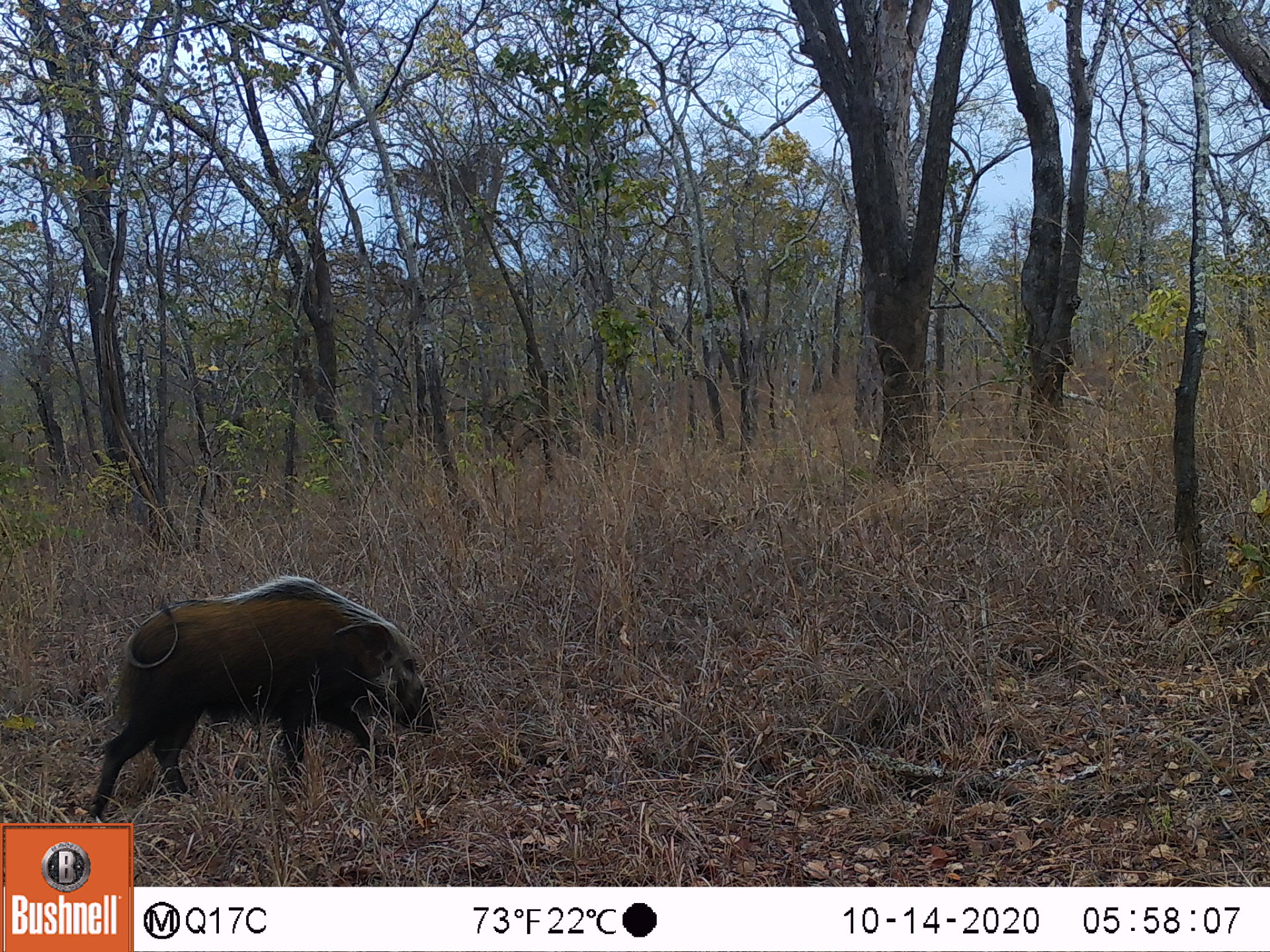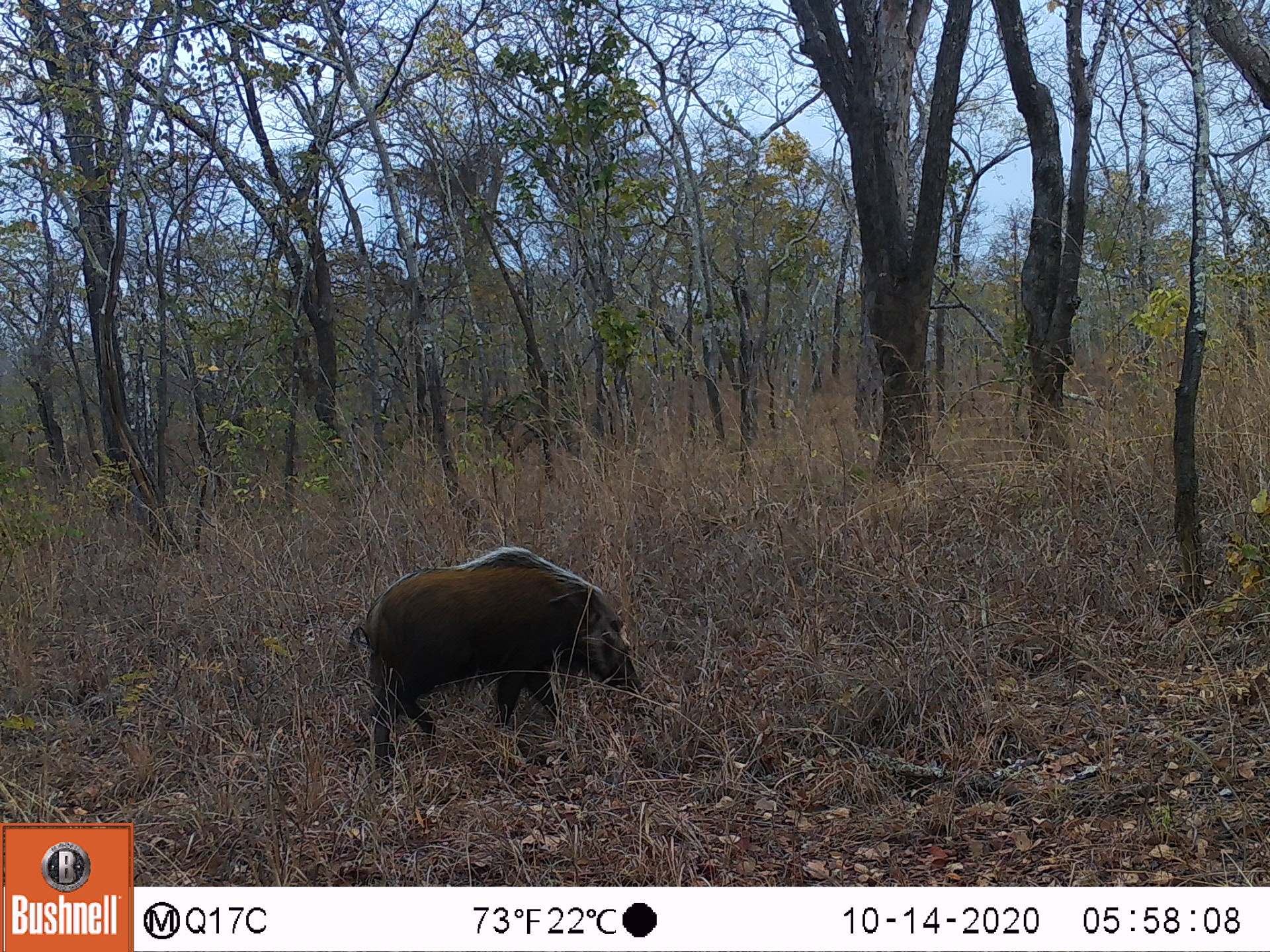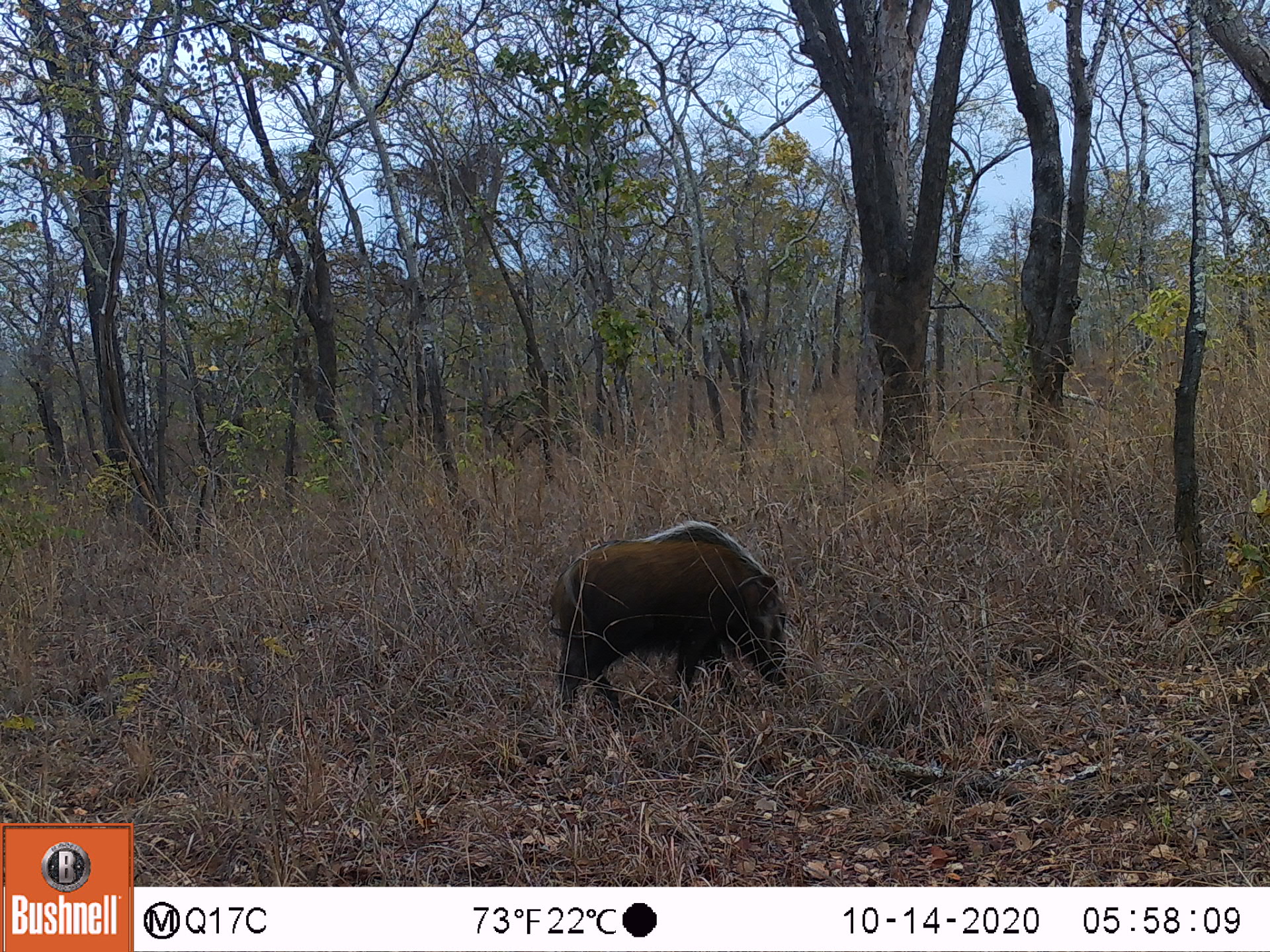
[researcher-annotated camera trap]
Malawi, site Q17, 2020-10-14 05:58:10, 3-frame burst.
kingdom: Animalia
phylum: Chordata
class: Mammalia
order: Artiodactyla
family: Suidae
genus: Potamochoerus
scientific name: Potamochoerus larvatus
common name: bushpig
Bushpig (Potamochoerus larvatus), count 1.